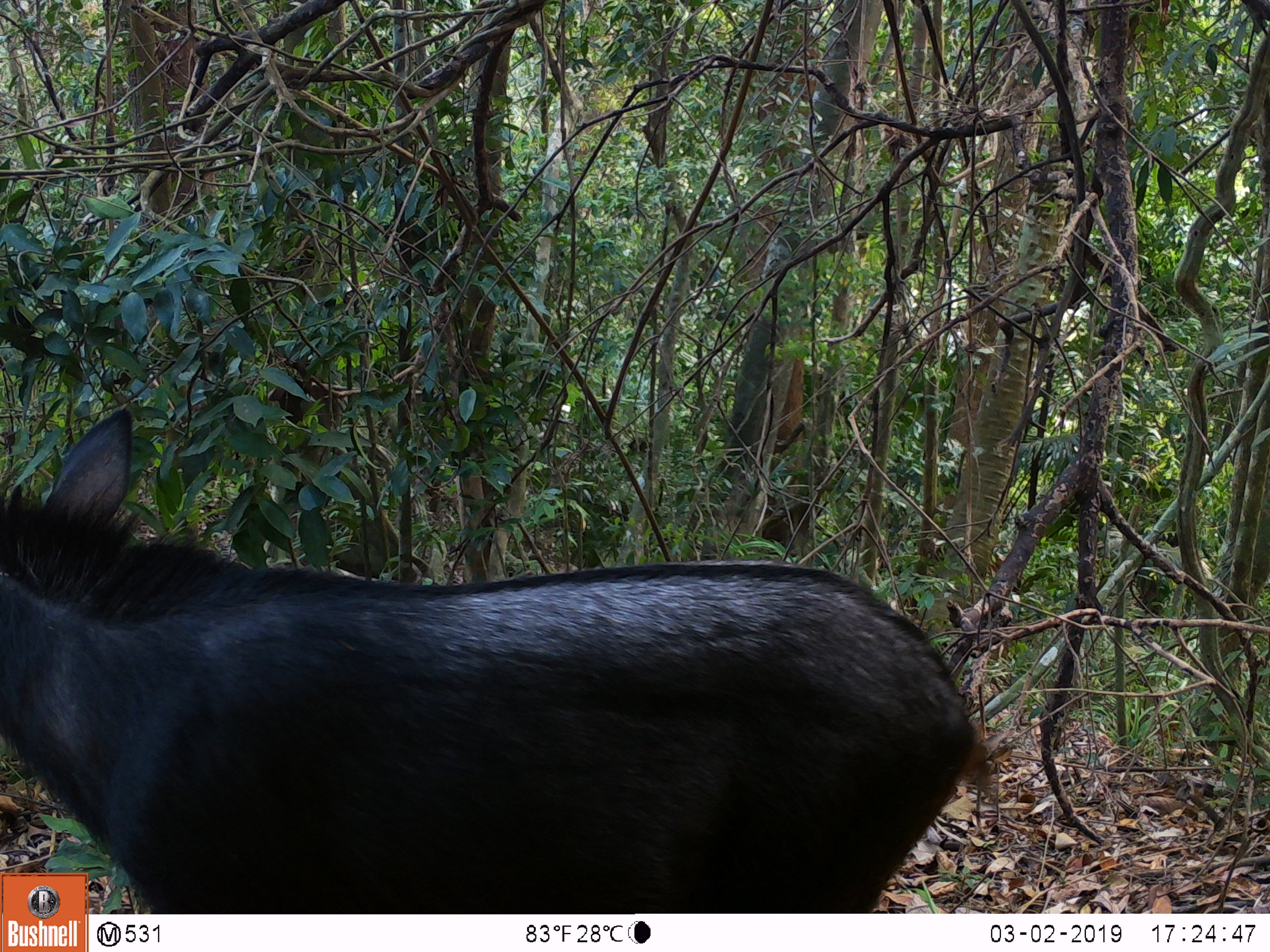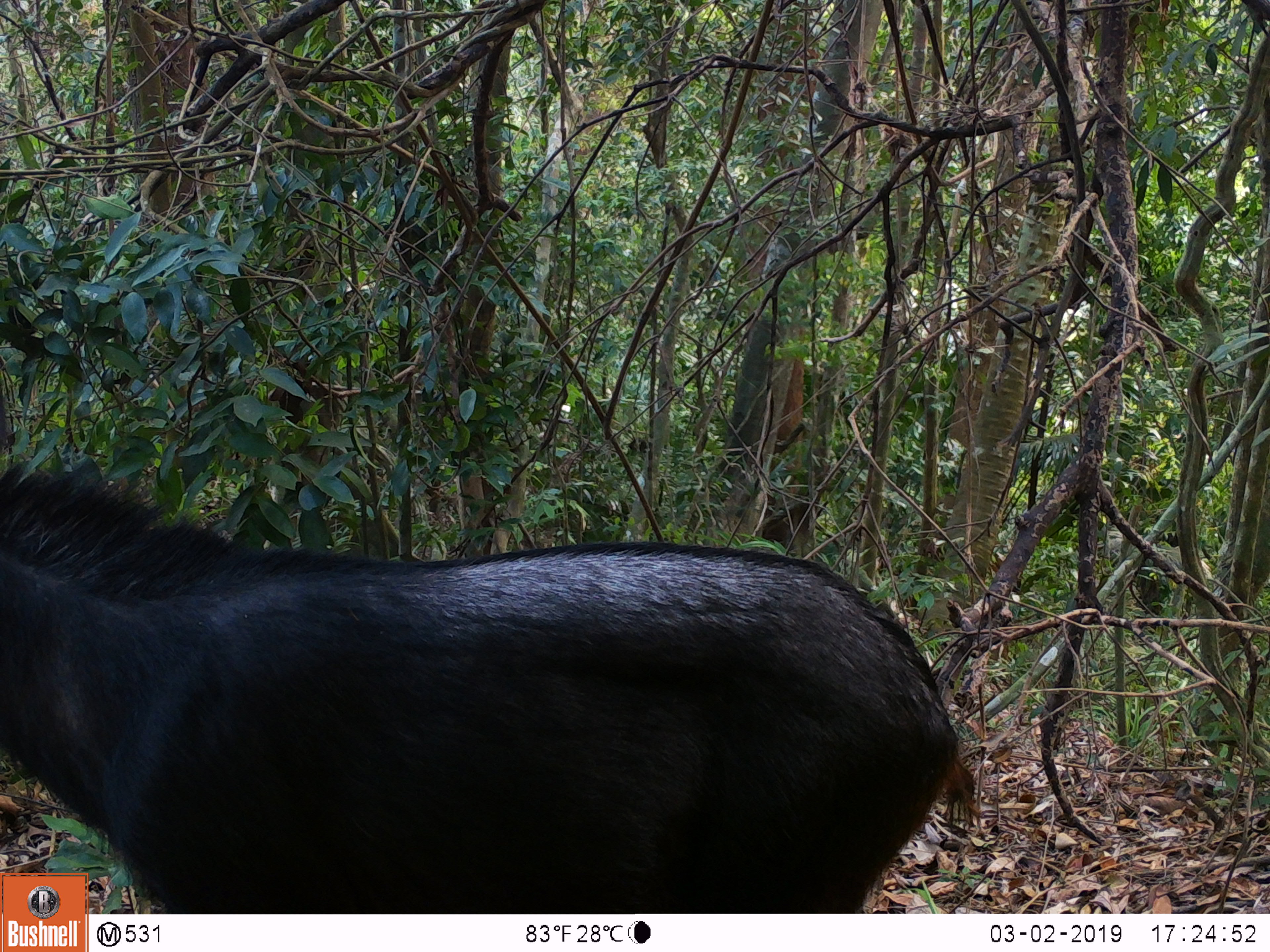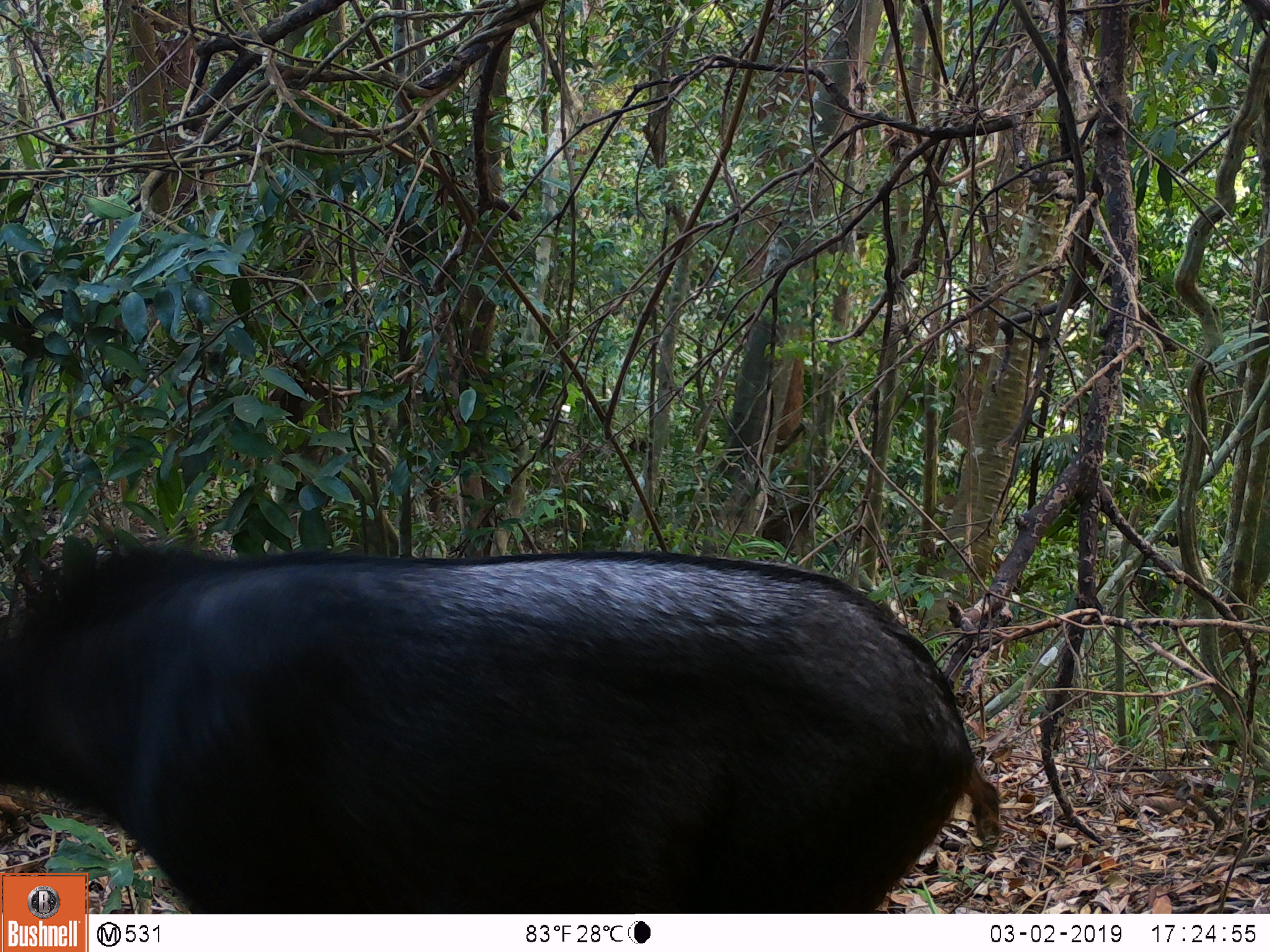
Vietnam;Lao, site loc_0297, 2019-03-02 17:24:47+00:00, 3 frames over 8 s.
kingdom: Animalia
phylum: Chordata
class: Mammalia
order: Artiodactyla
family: Bovidae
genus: Capricornis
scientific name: Capricornis sumatraensis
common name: chinese serow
Chinese serow (Capricornis sumatraensis). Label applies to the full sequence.